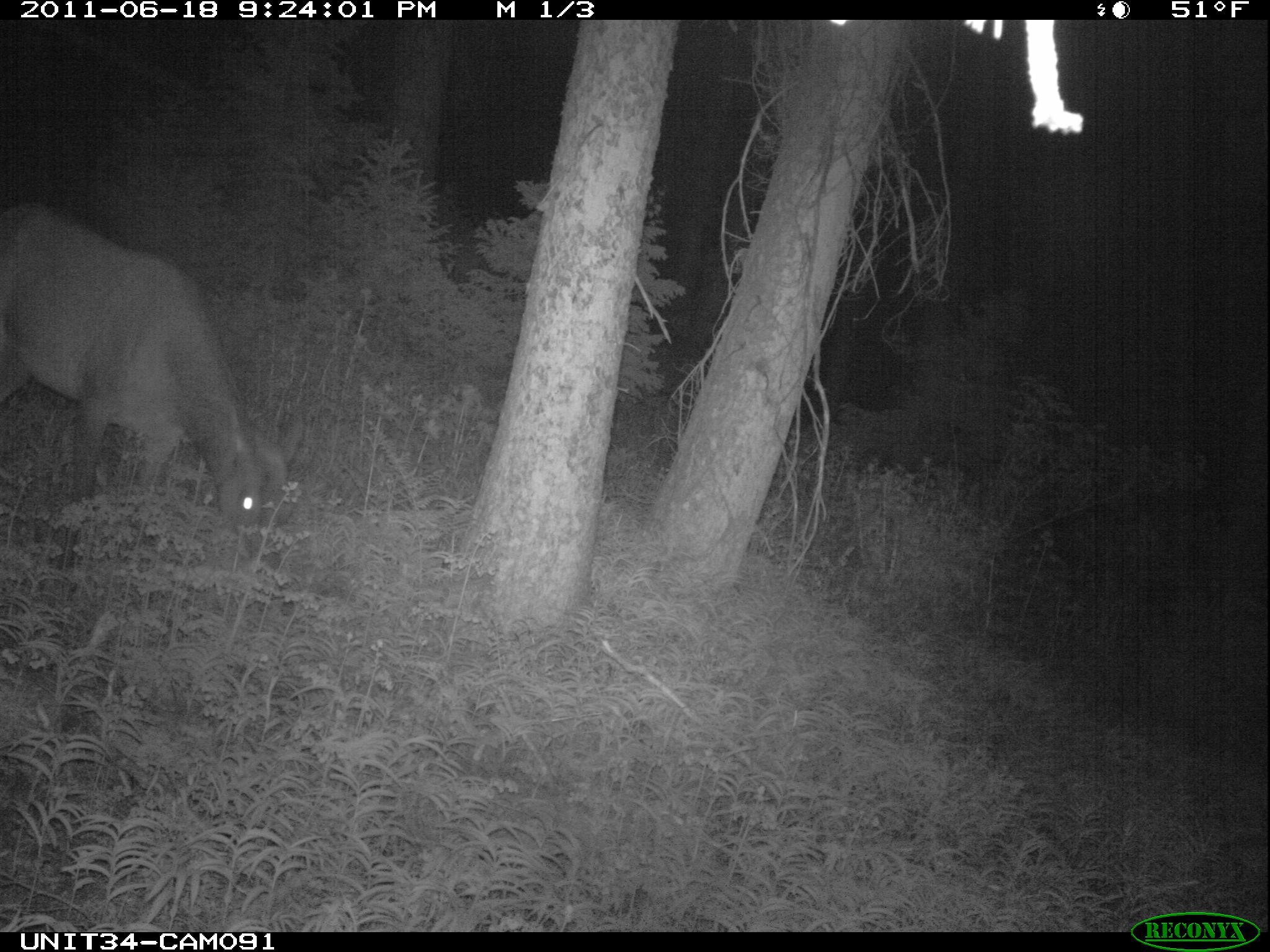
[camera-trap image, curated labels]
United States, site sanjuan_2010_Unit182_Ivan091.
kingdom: Animalia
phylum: Chordata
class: Mammalia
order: Artiodactyla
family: Cervidae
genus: Cervus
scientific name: Cervus elaphus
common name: red deer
Cervus elaphus (red deer).